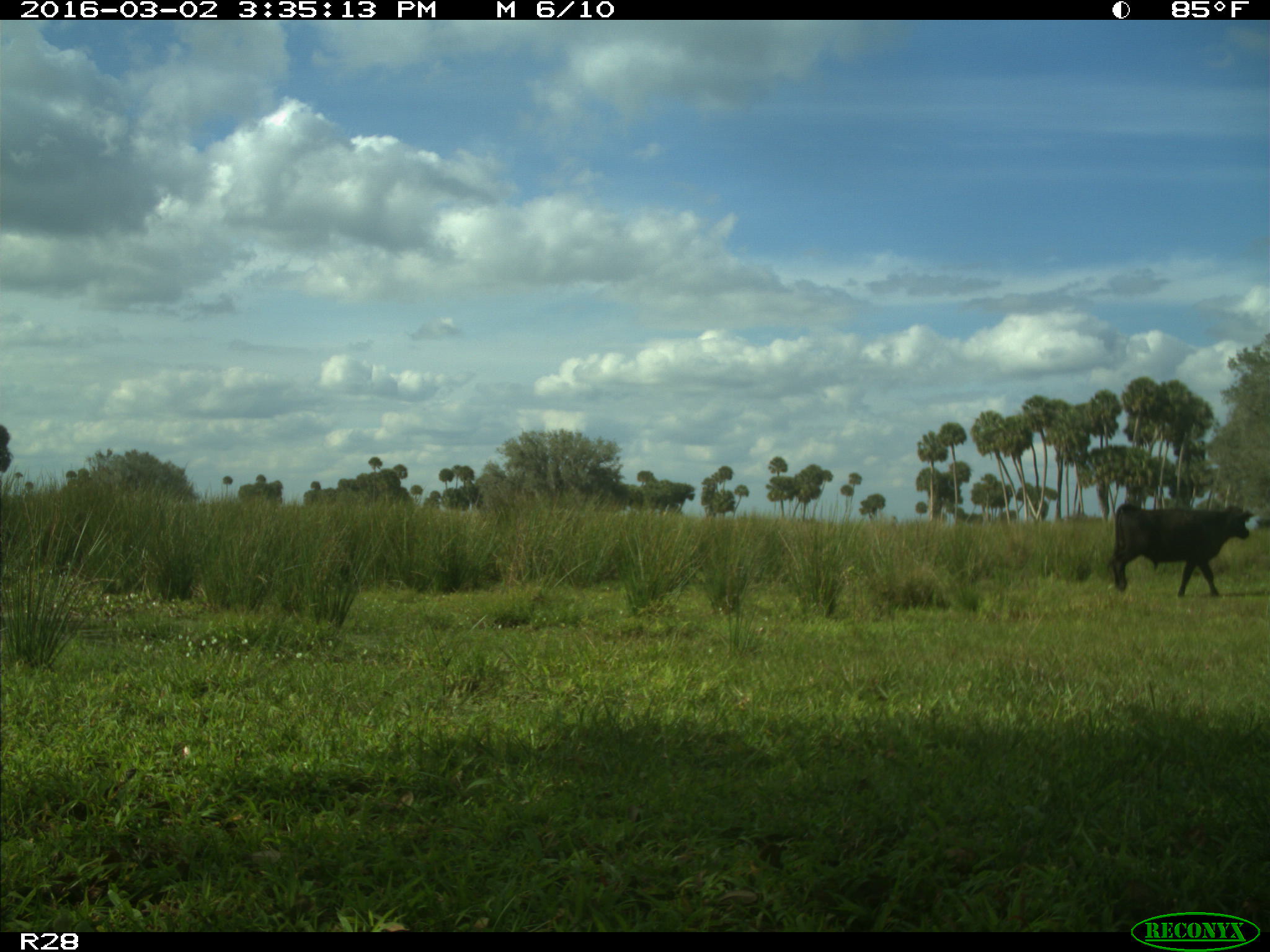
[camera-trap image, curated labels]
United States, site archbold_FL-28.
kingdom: Animalia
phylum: Chordata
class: Mammalia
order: Artiodactyla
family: Bovidae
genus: Bos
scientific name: Bos taurus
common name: domestic cow